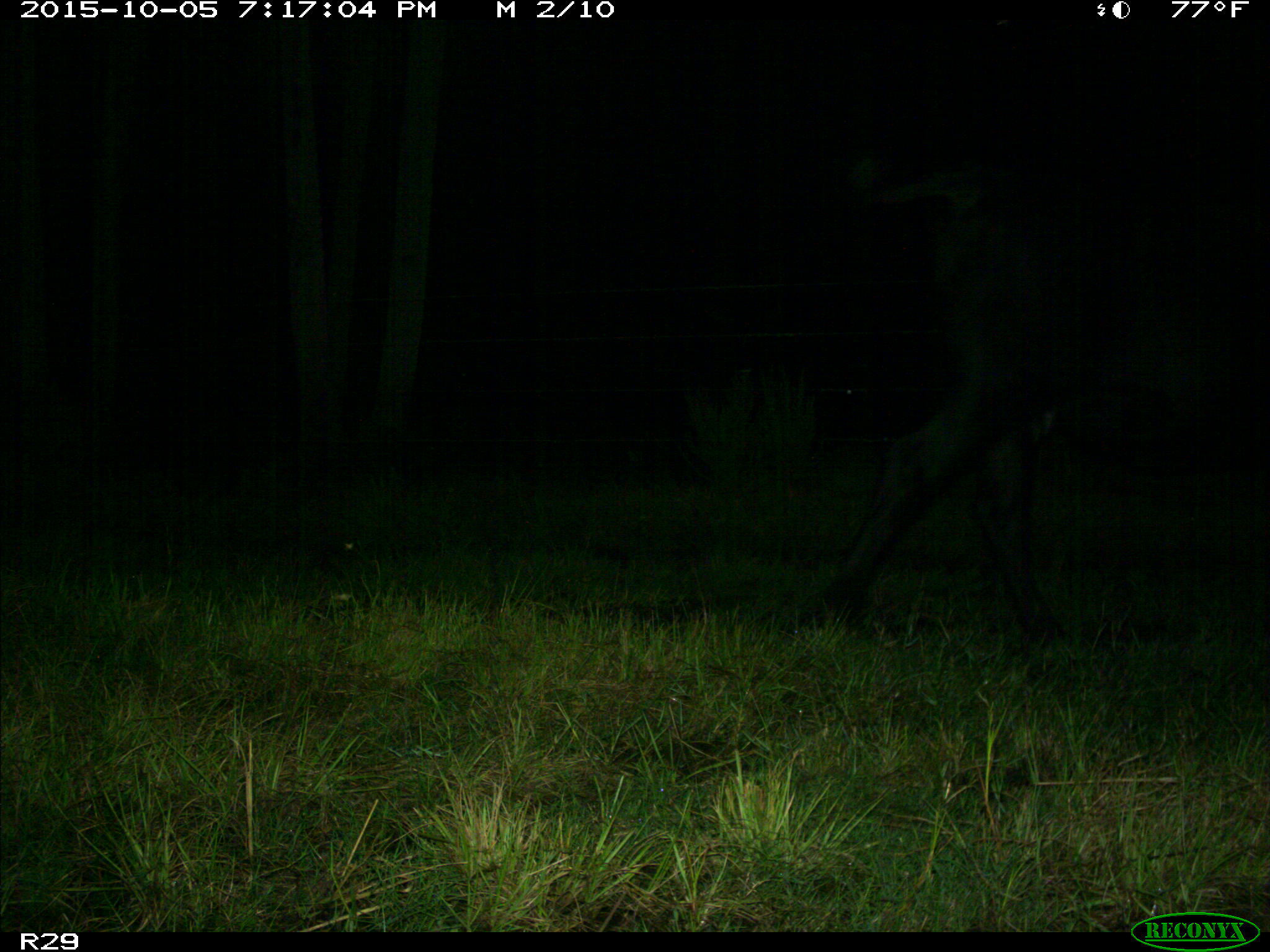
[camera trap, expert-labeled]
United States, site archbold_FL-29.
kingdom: Animalia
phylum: Chordata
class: Mammalia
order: Artiodactyla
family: Bovidae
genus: Bos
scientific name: Bos taurus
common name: domestic cow